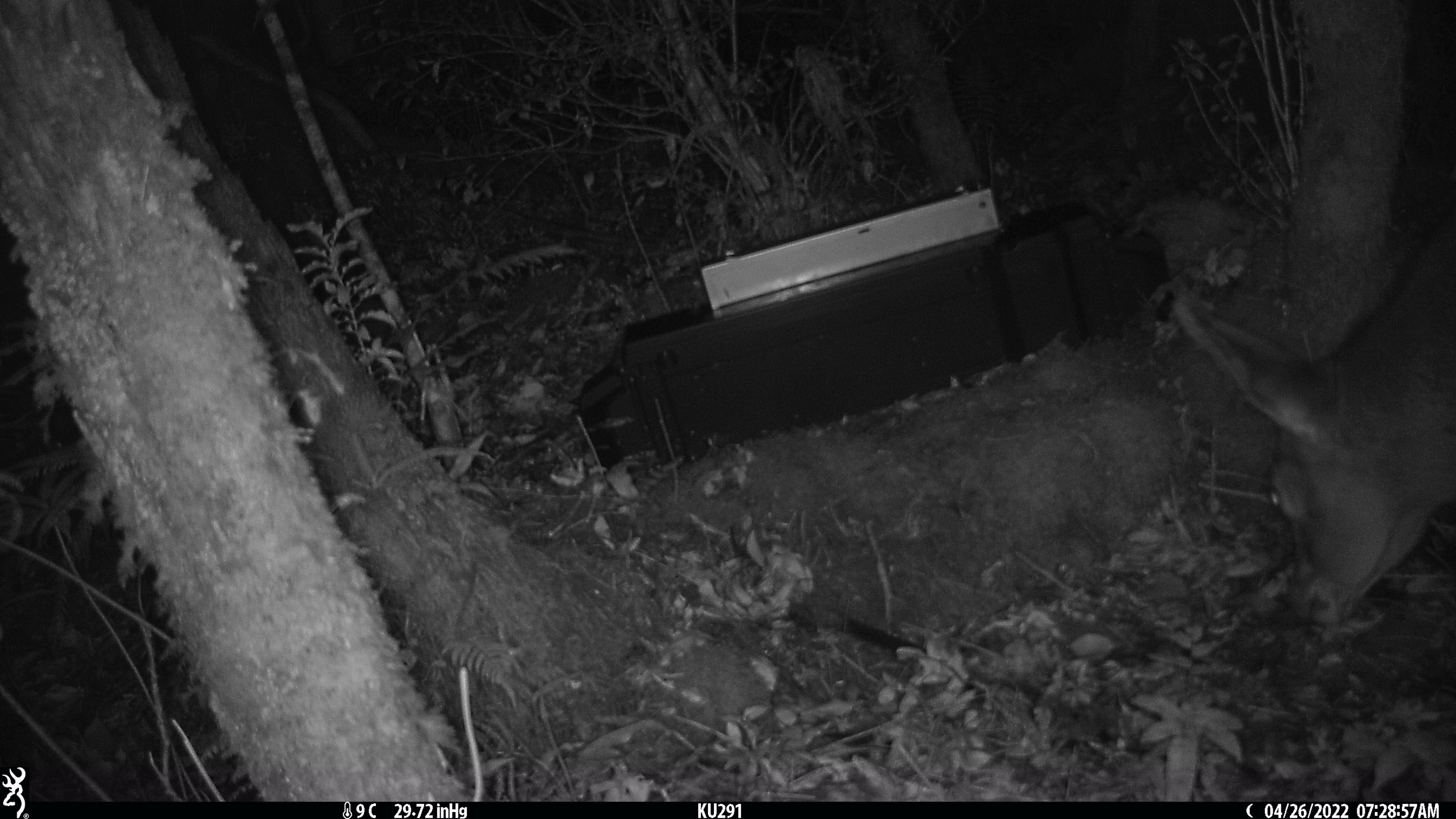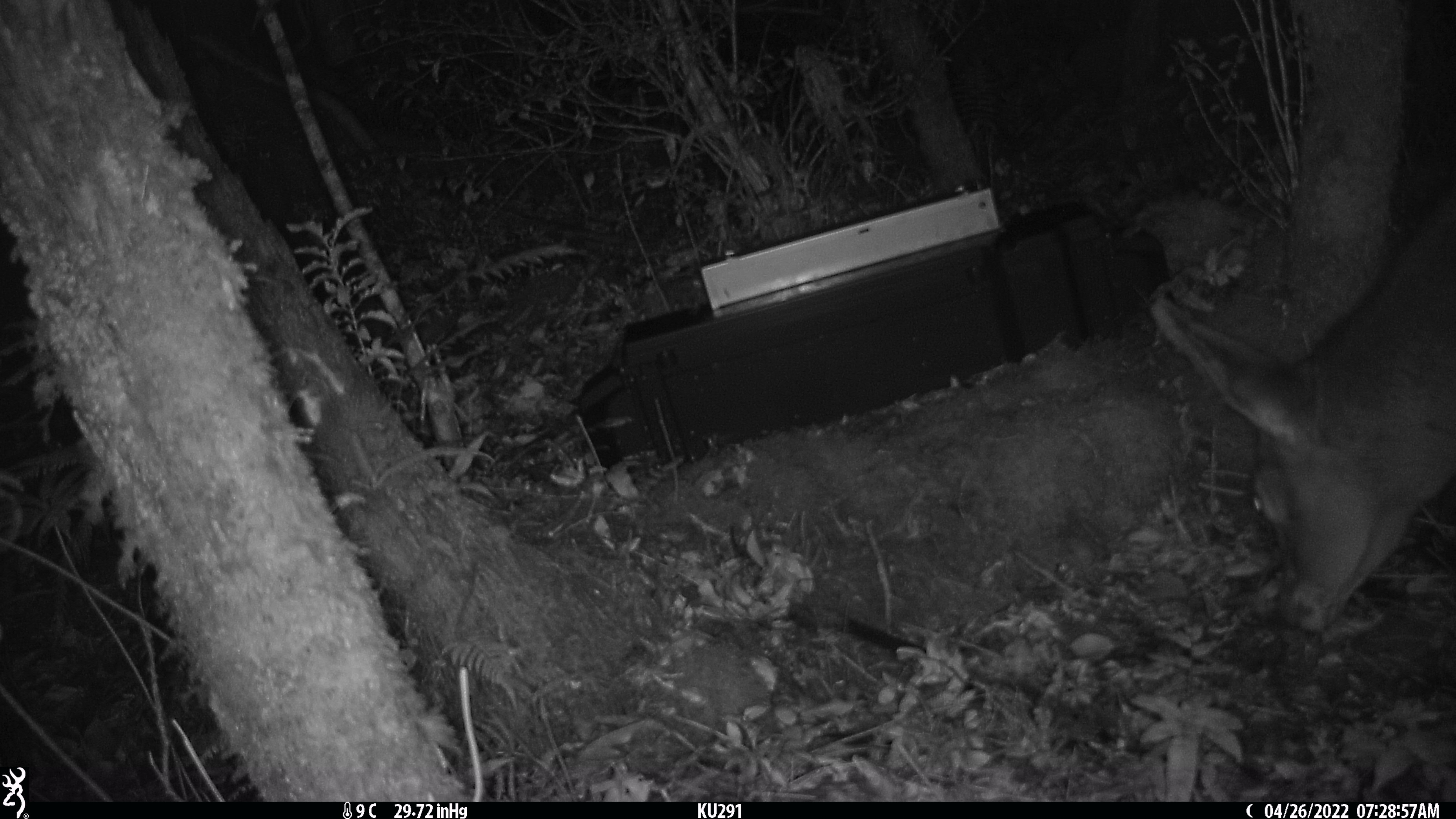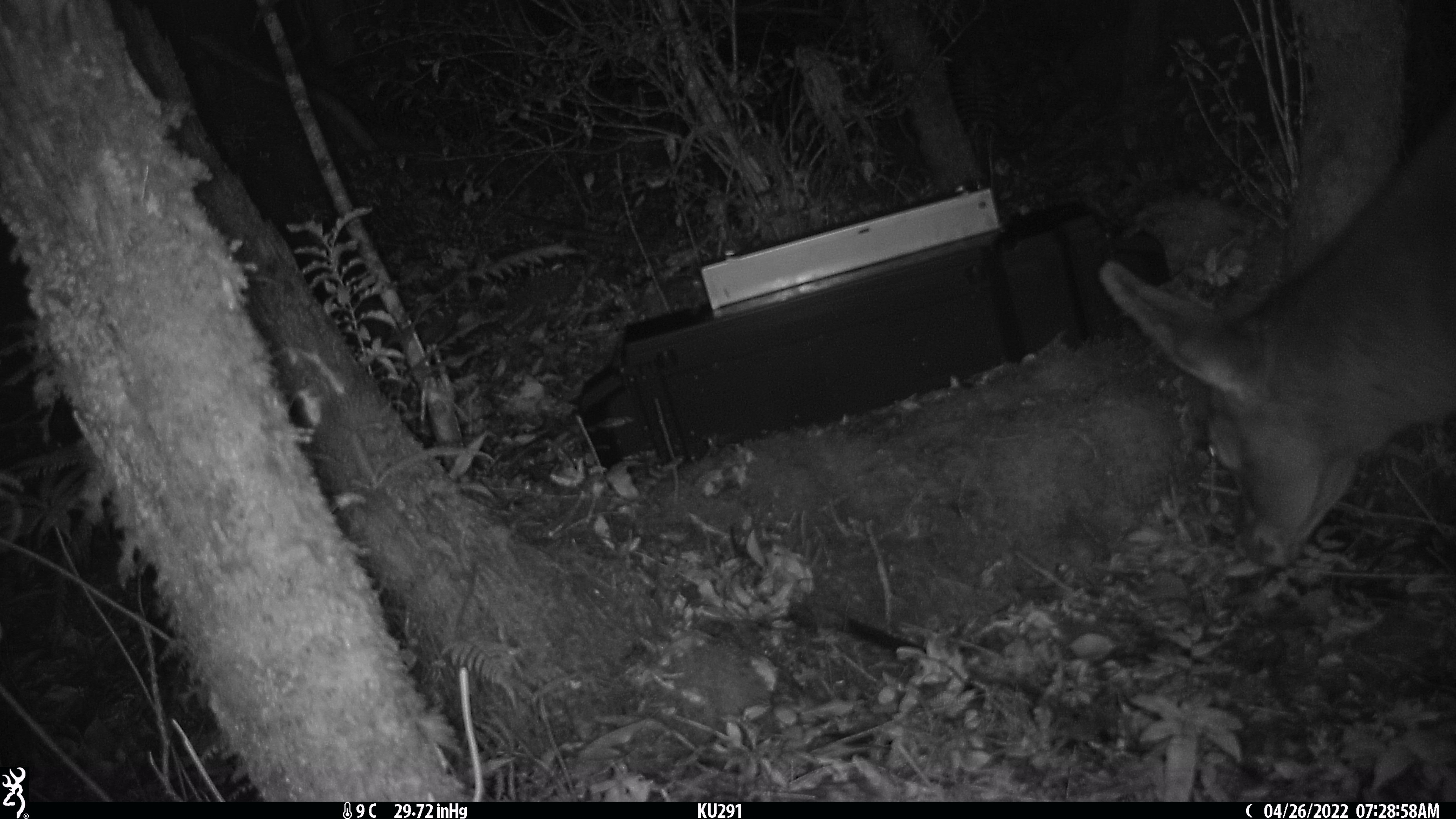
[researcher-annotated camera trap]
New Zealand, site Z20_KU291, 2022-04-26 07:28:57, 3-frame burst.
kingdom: Animalia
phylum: Chordata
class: Mammalia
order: Artiodactyla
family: Cervidae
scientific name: Cervidae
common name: deer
Deer (Cervidae).